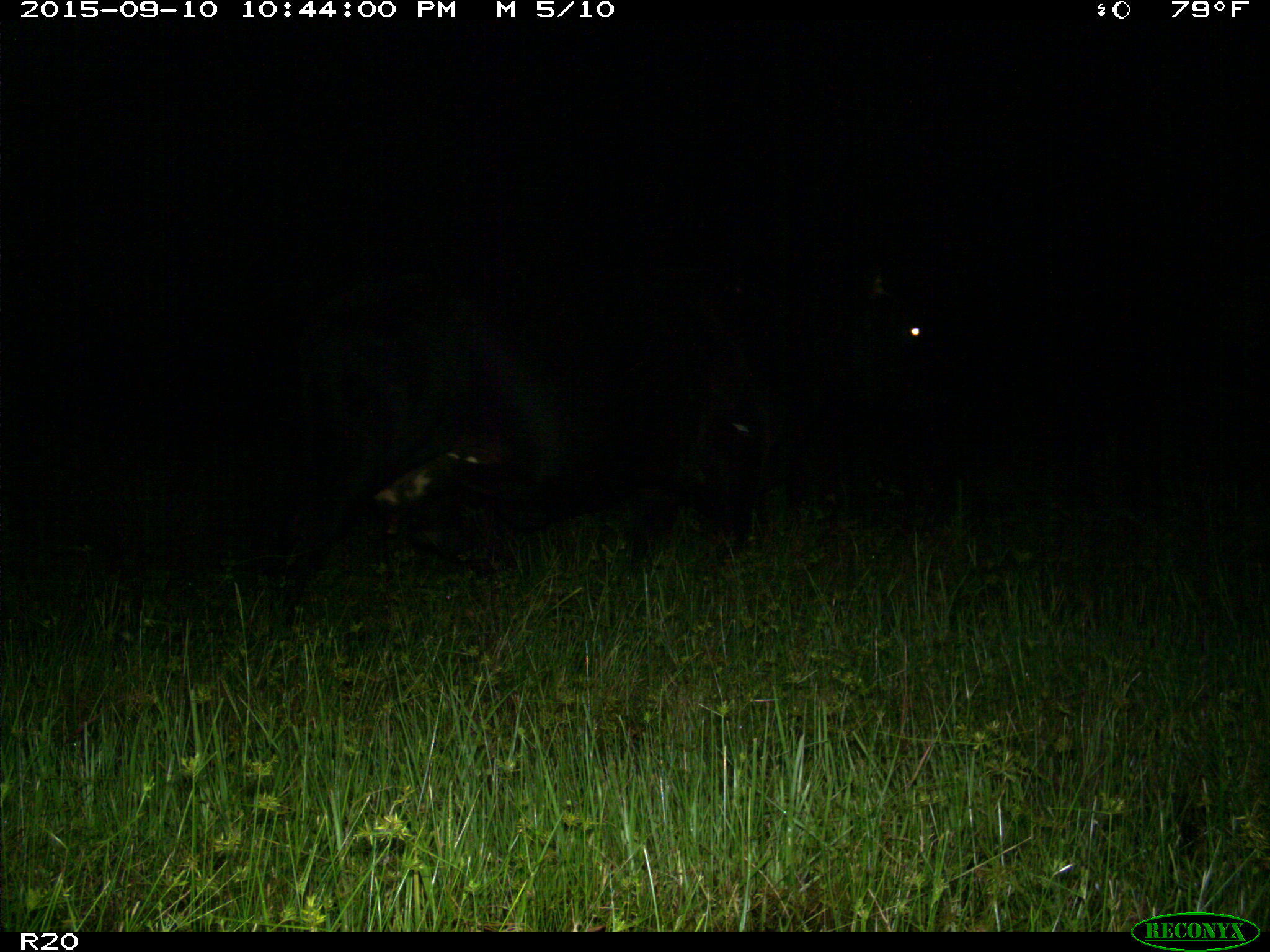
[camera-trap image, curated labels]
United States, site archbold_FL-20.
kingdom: Animalia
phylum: Chordata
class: Mammalia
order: Artiodactyla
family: Bovidae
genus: Bos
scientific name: Bos taurus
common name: domestic cow